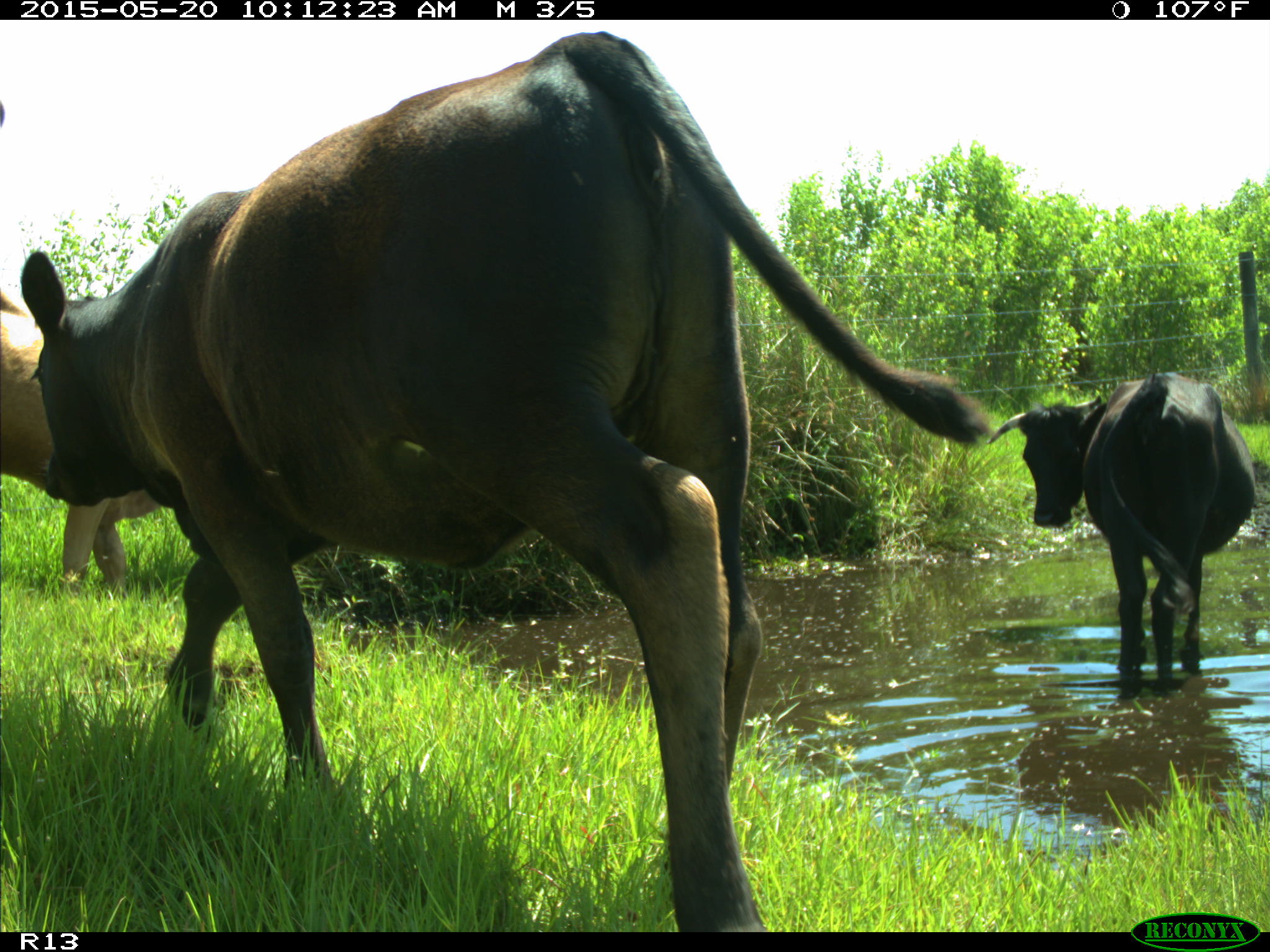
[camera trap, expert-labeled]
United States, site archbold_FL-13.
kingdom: Animalia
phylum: Chordata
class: Mammalia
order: Artiodactyla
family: Bovidae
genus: Bos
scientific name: Bos taurus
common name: domestic cow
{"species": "Bos taurus (domestic cow)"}